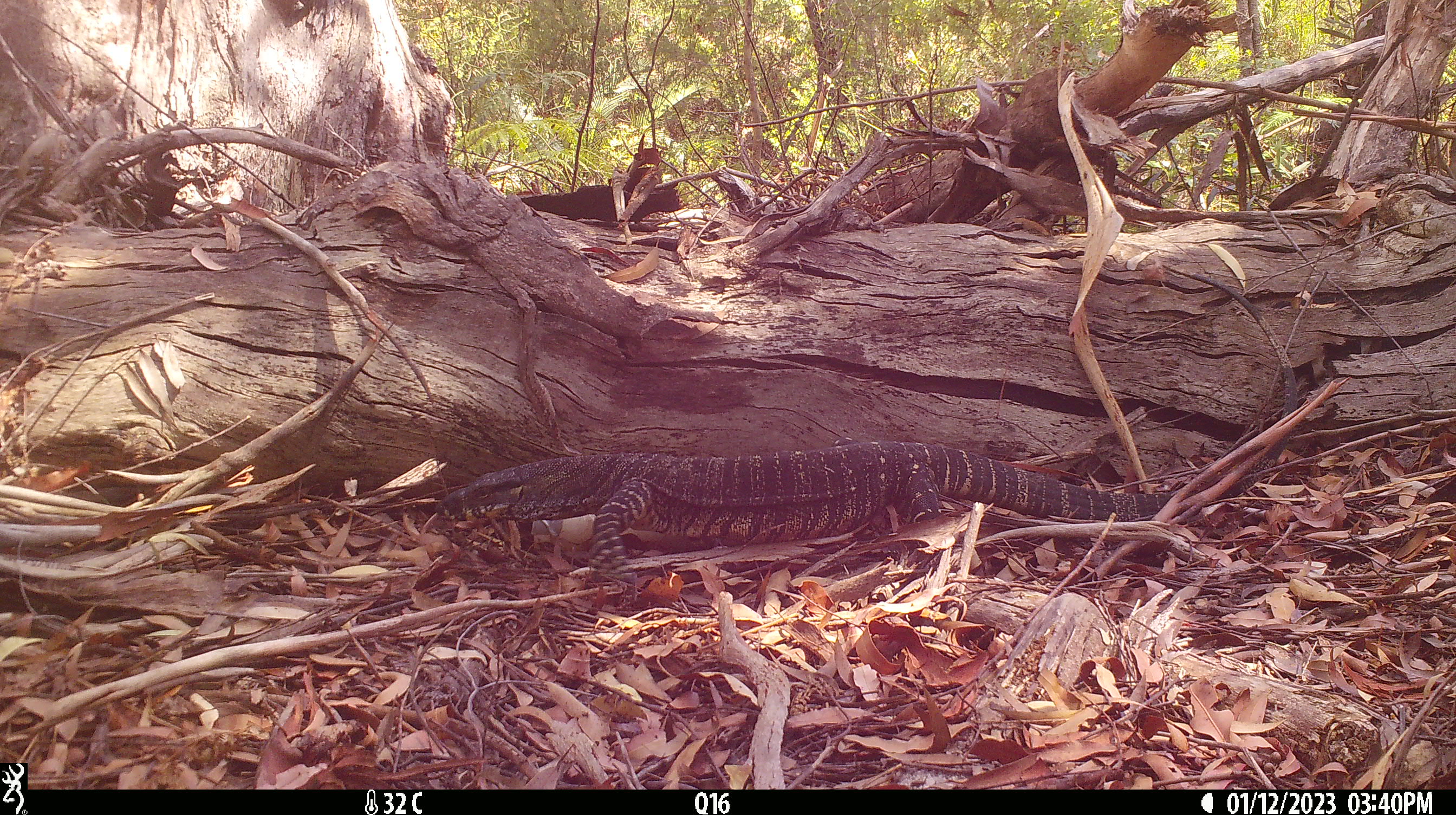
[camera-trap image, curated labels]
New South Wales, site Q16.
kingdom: Animalia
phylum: Chordata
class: Reptilia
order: Squamata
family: Varanidae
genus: Varanus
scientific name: Varanus varius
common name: lace monitor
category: goanna